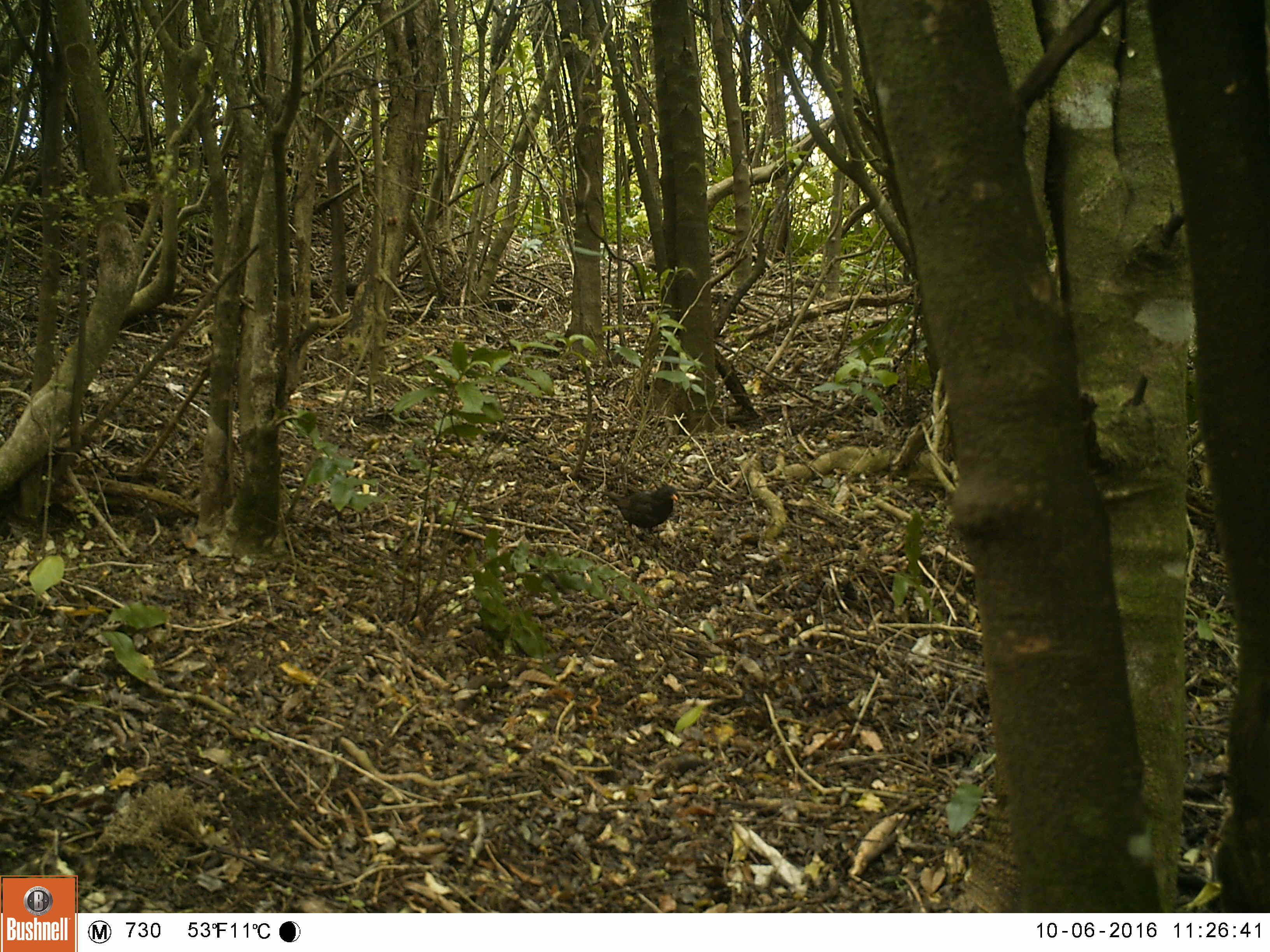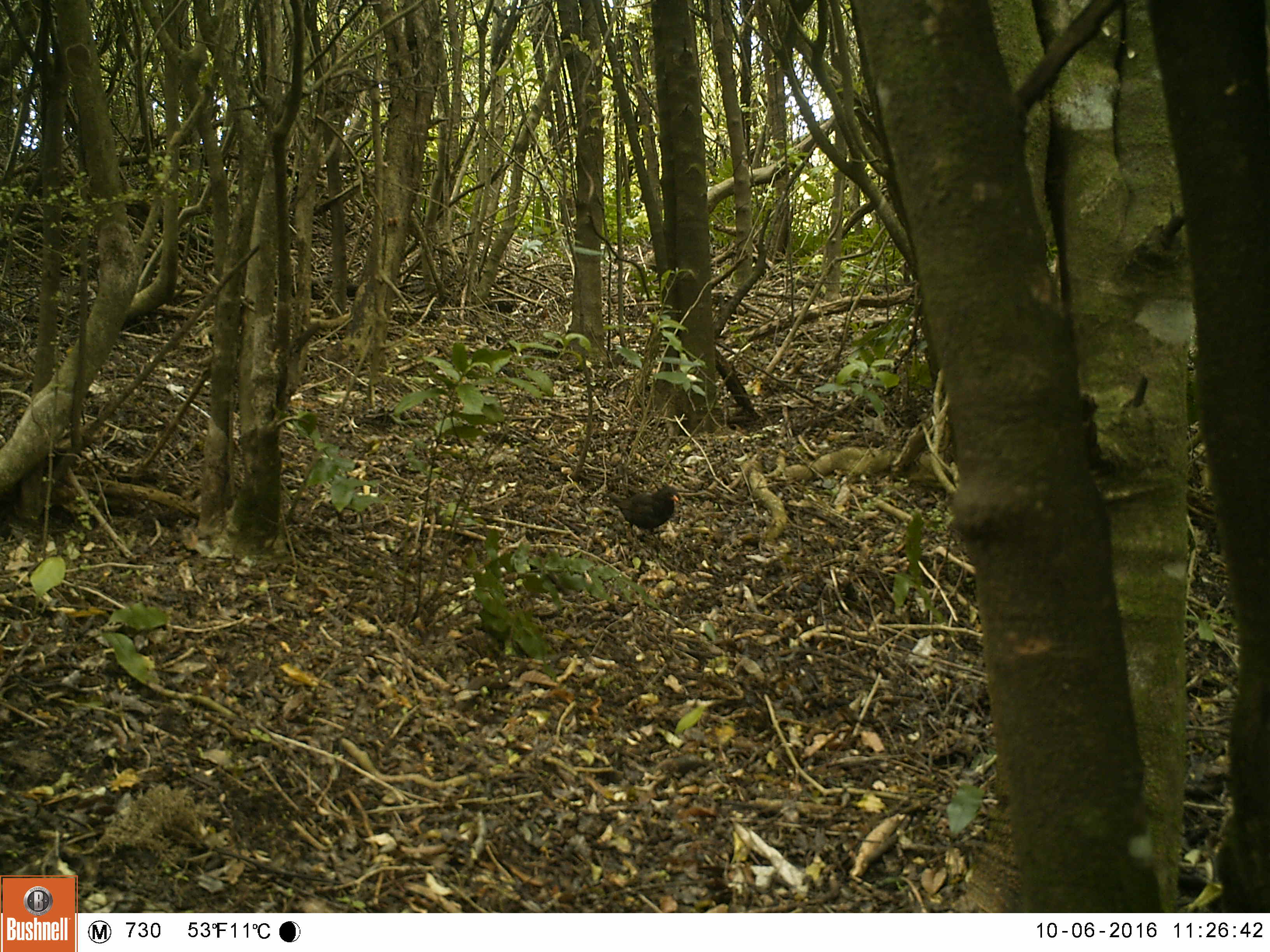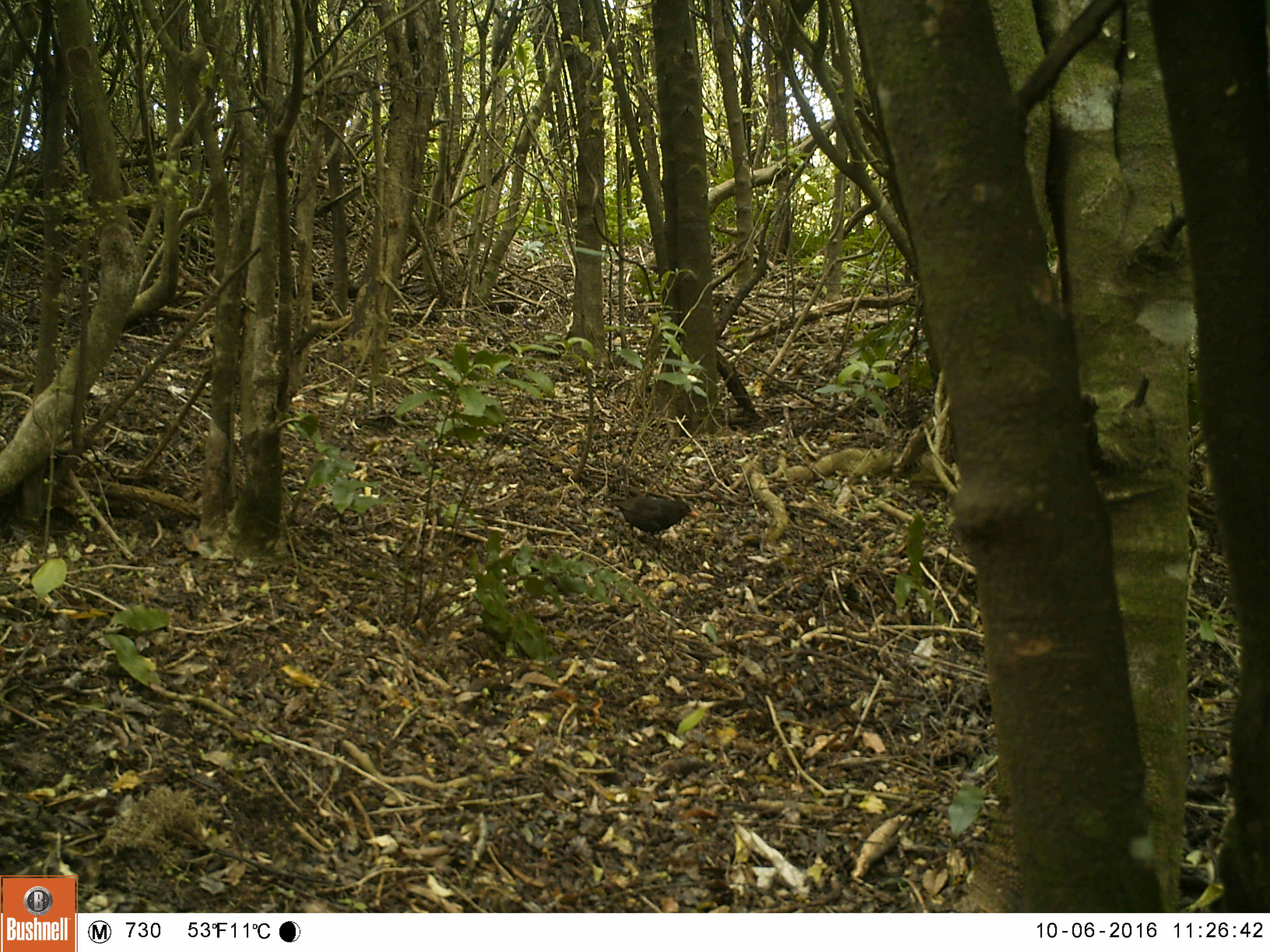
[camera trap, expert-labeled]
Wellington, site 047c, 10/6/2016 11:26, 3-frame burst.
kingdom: Animalia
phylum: Chordata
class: Aves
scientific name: Aves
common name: bird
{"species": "bird (Aves)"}